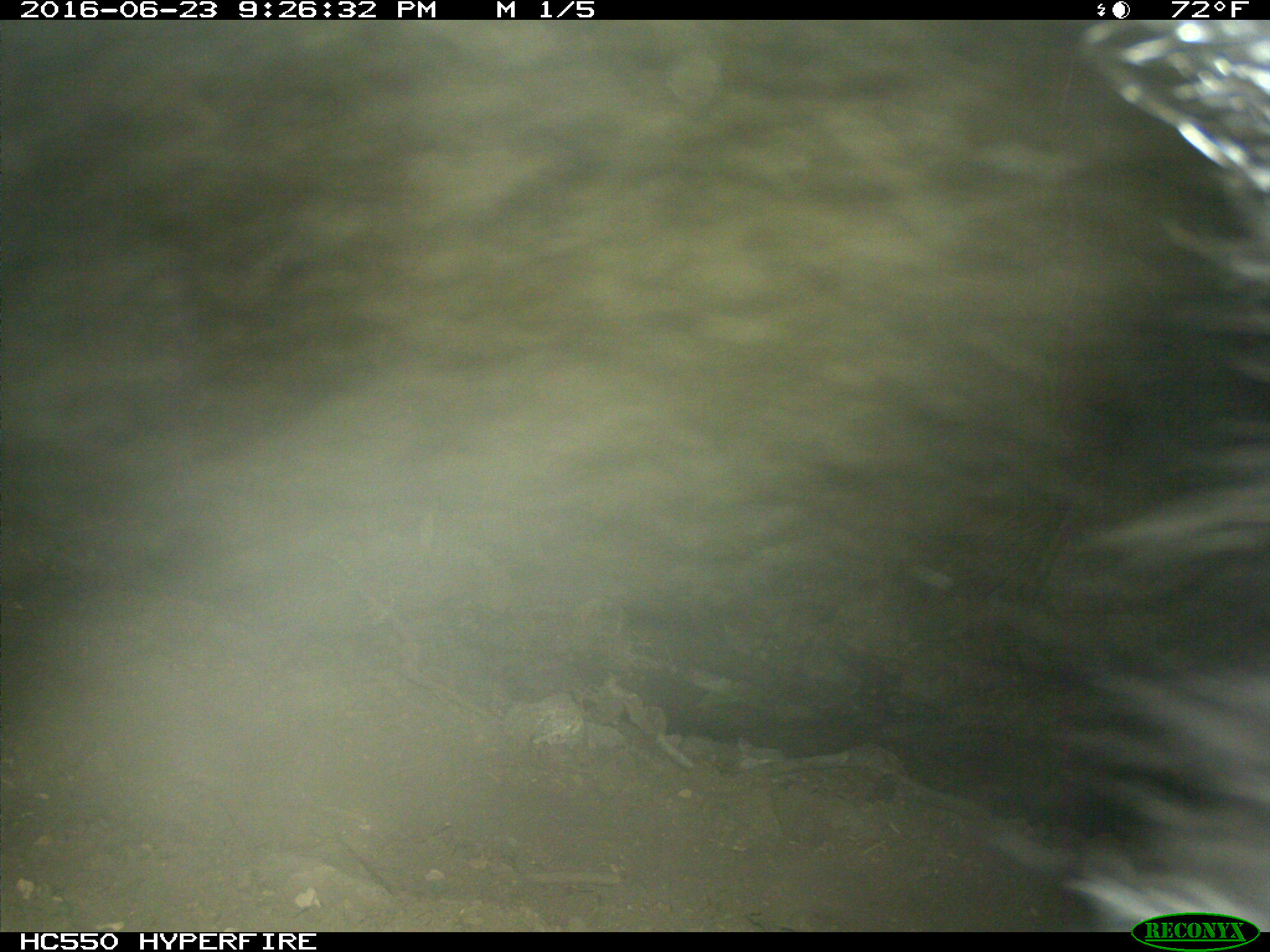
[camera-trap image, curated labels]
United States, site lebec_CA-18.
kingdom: Animalia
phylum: Chordata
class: Mammalia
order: Carnivora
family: Ursidae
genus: Ursus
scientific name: Ursus americanus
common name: american black bear